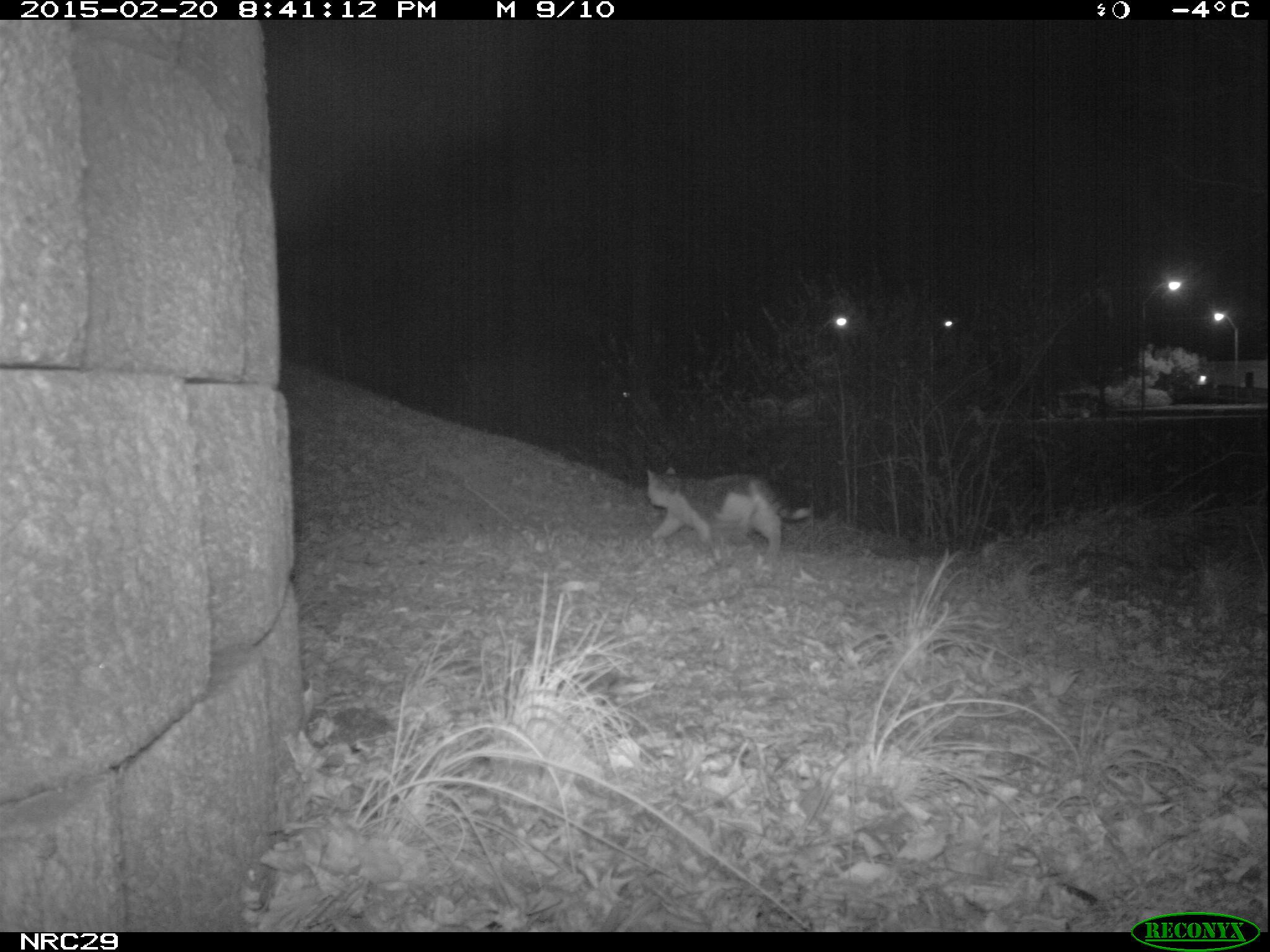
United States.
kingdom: Animalia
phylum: Chordata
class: Mammalia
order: Carnivora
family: Felidae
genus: Felis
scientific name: Felis catus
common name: domestic cat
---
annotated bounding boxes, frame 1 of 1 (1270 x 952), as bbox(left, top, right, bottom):
Domestic Cat: bbox(636, 457, 821, 562)